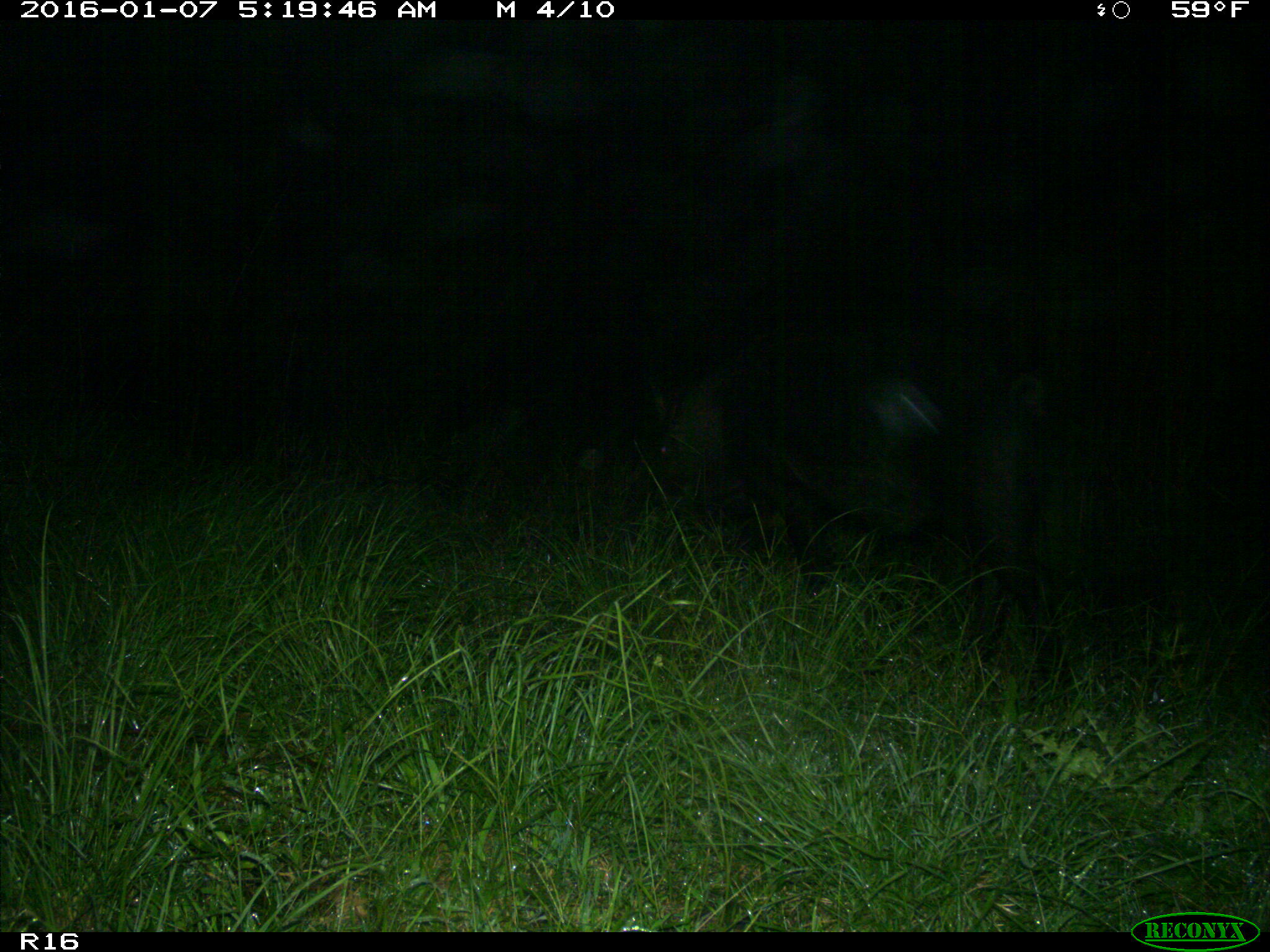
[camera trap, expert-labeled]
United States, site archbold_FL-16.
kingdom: Animalia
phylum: Chordata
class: Mammalia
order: Artiodactyla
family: Suidae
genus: Sus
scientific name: Sus scrofa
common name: wild boar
Sus scrofa (wild boar).